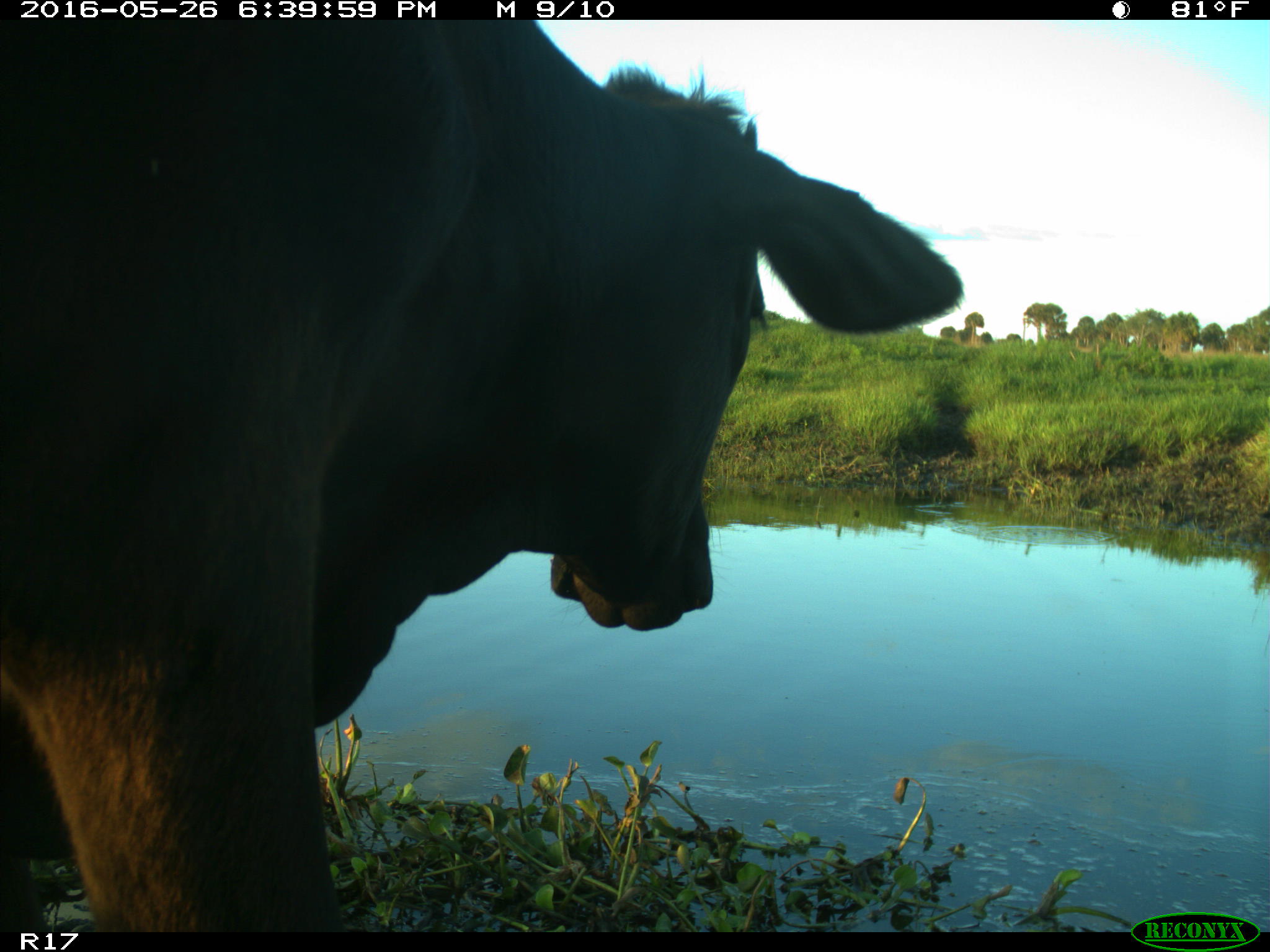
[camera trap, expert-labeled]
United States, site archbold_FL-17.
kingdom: Animalia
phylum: Chordata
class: Mammalia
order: Artiodactyla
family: Bovidae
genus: Bos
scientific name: Bos taurus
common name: domestic cow